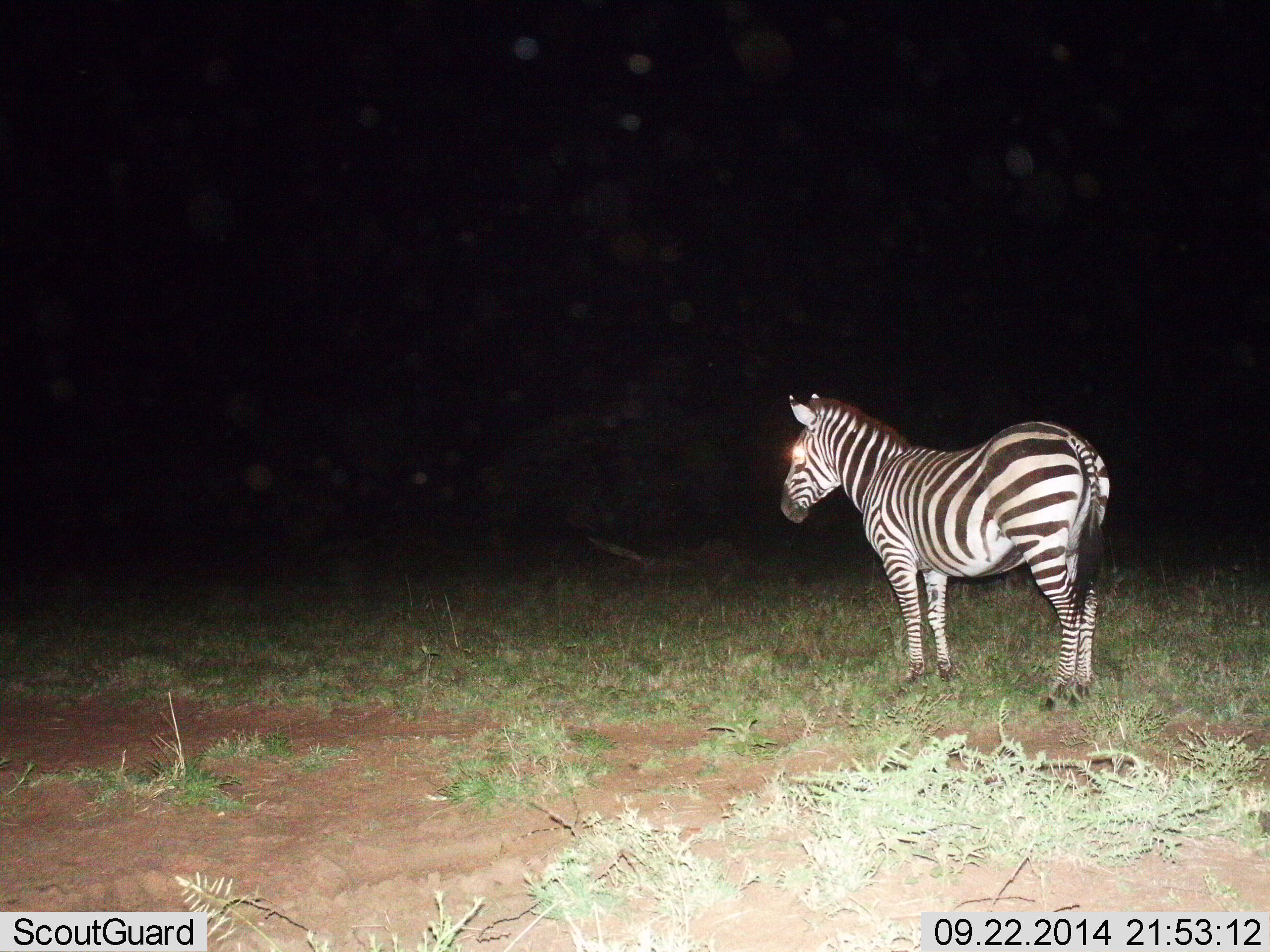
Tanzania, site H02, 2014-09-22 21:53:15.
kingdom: Animalia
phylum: Chordata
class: Mammalia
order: Perissodactyla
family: Equidae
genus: Equus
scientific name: Equus quagga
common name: plains zebra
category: zebra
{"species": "zebra (plains zebra) (Equus quagga)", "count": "1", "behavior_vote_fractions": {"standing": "100%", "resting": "0%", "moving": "0%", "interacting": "0%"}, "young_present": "0%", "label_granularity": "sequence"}